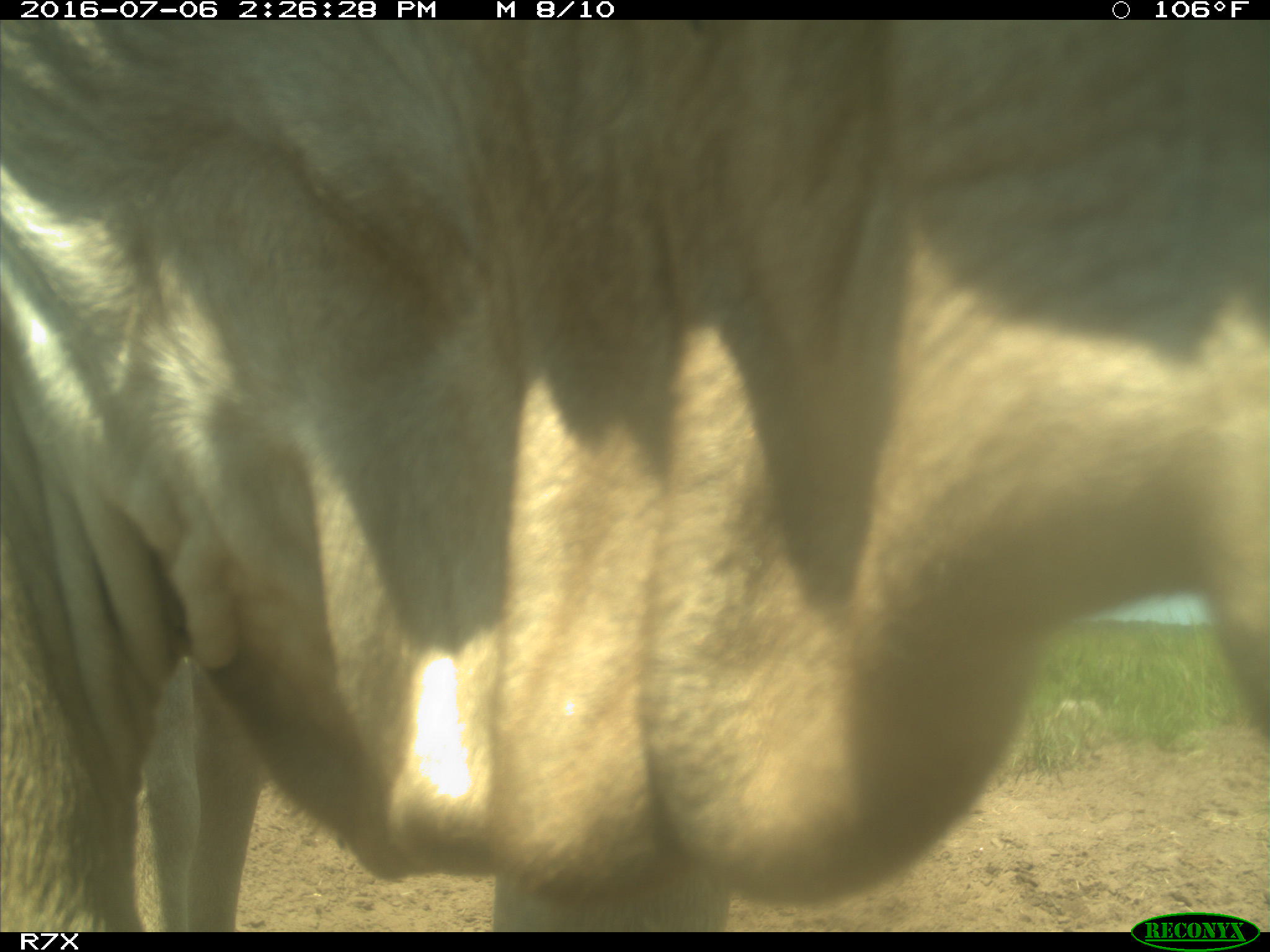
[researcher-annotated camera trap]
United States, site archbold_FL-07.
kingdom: Animalia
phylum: Chordata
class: Mammalia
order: Artiodactyla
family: Bovidae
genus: Bos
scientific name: Bos taurus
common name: domestic cow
Bos taurus (domestic cow).